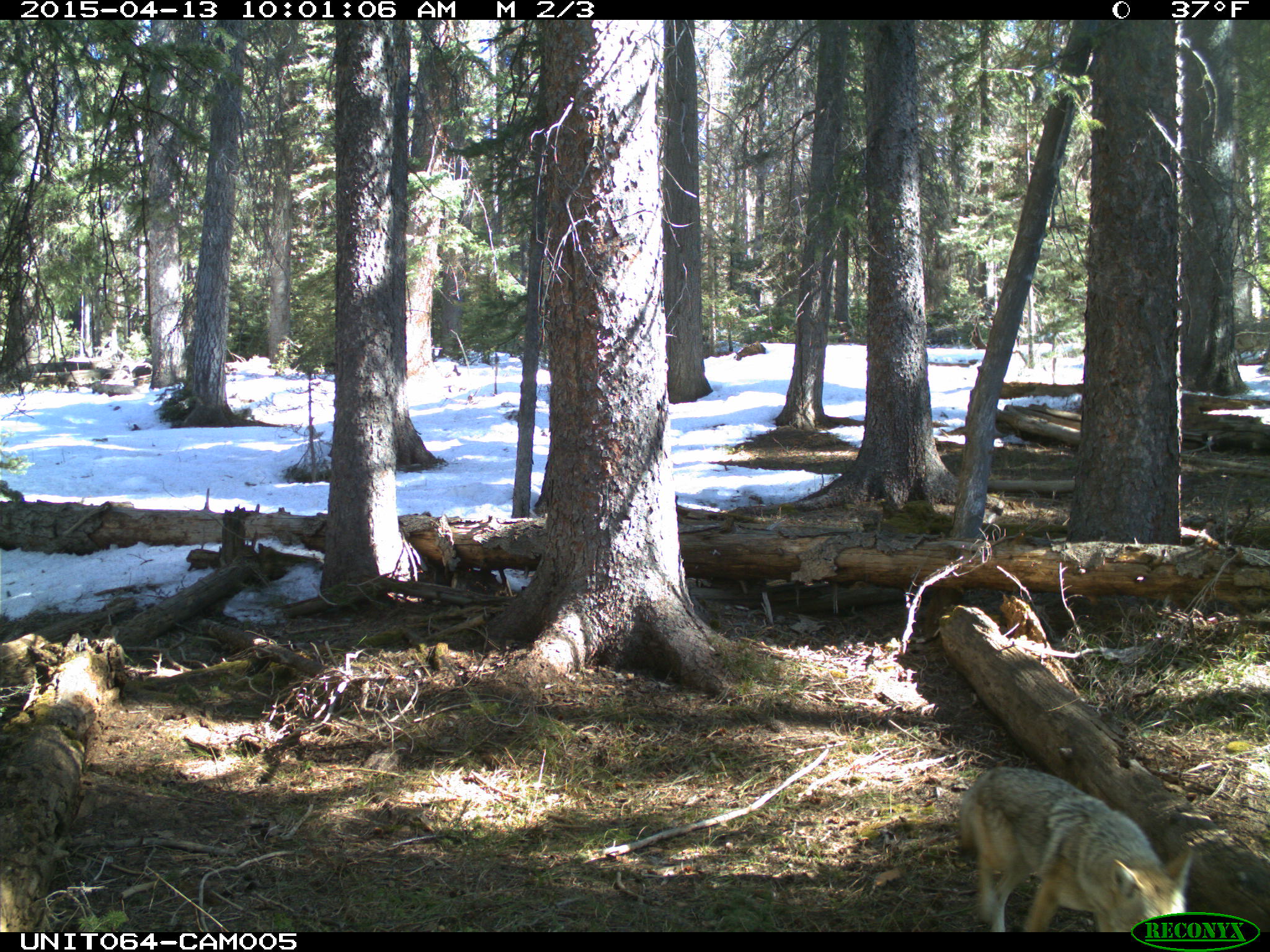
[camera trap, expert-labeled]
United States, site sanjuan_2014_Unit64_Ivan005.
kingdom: Animalia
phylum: Chordata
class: Mammalia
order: Carnivora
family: Canidae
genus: Canis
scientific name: Canis latrans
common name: coyote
Canis latrans (coyote).